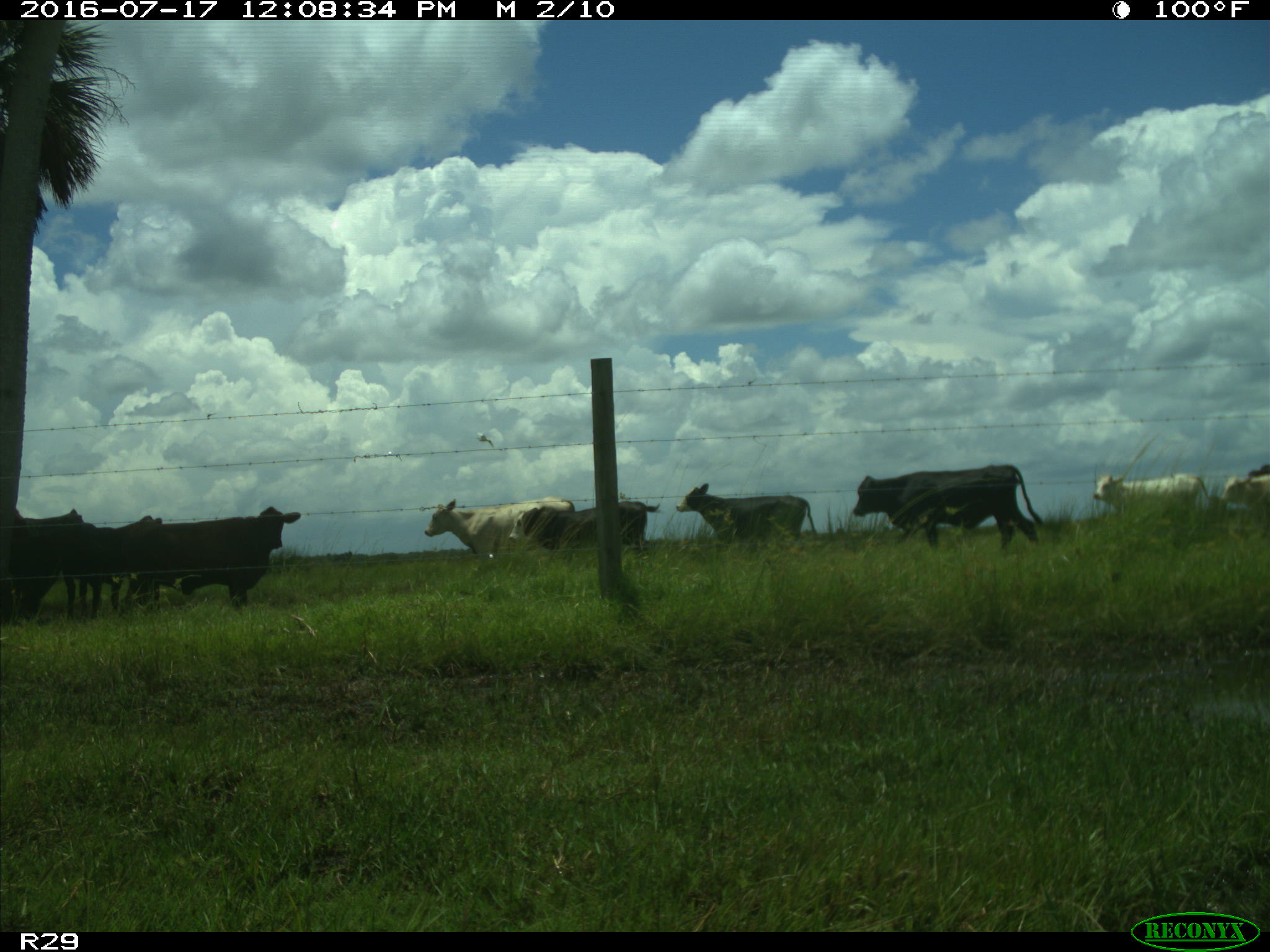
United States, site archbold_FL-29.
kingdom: Animalia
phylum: Chordata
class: Mammalia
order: Artiodactyla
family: Bovidae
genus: Bos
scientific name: Bos taurus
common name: domestic cow